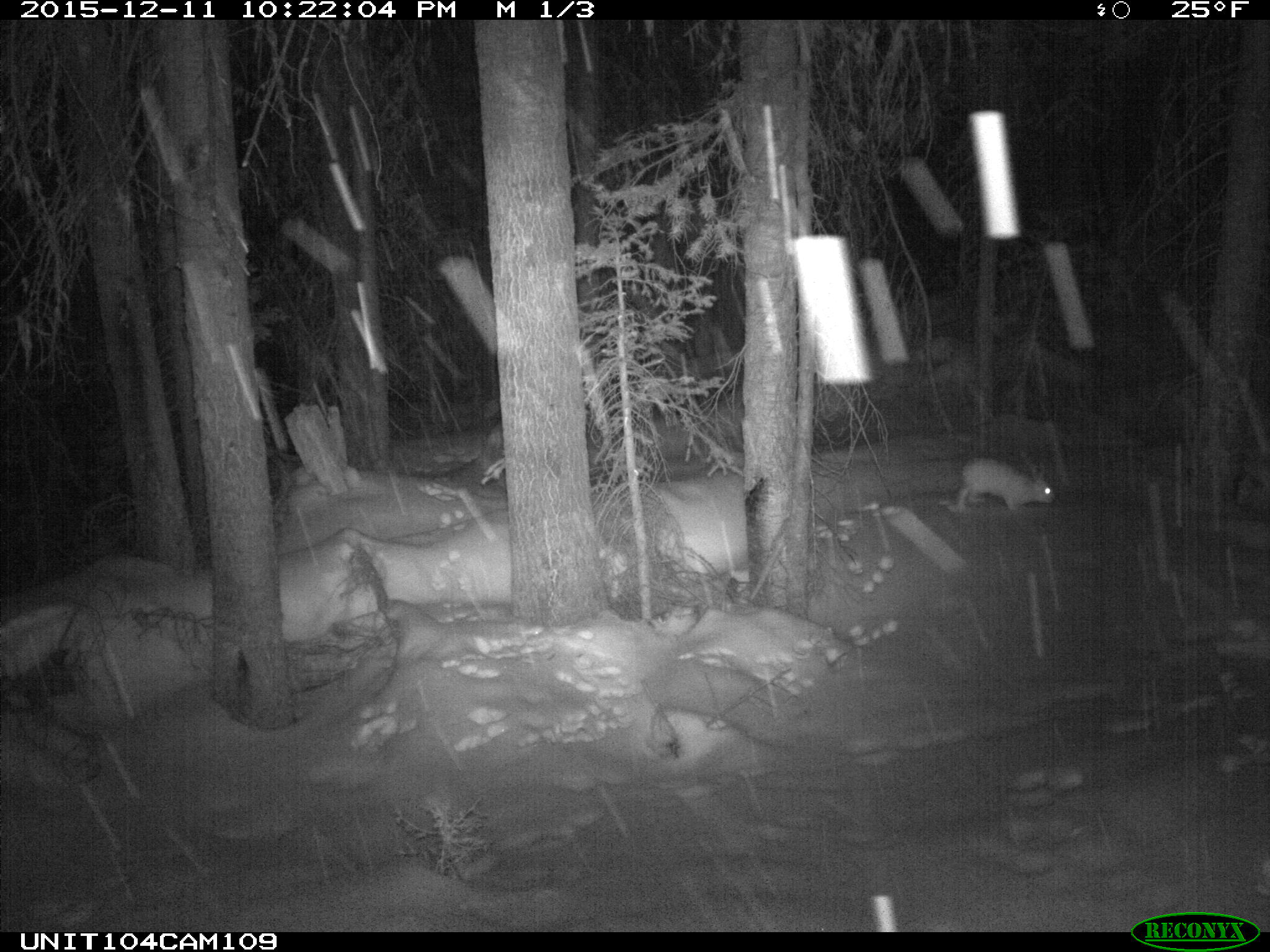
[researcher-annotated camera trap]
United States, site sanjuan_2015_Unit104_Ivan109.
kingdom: Animalia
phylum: Chordata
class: Mammalia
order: Lagomorpha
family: Leporidae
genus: Lepus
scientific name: Lepus americanus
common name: snowshoe hare